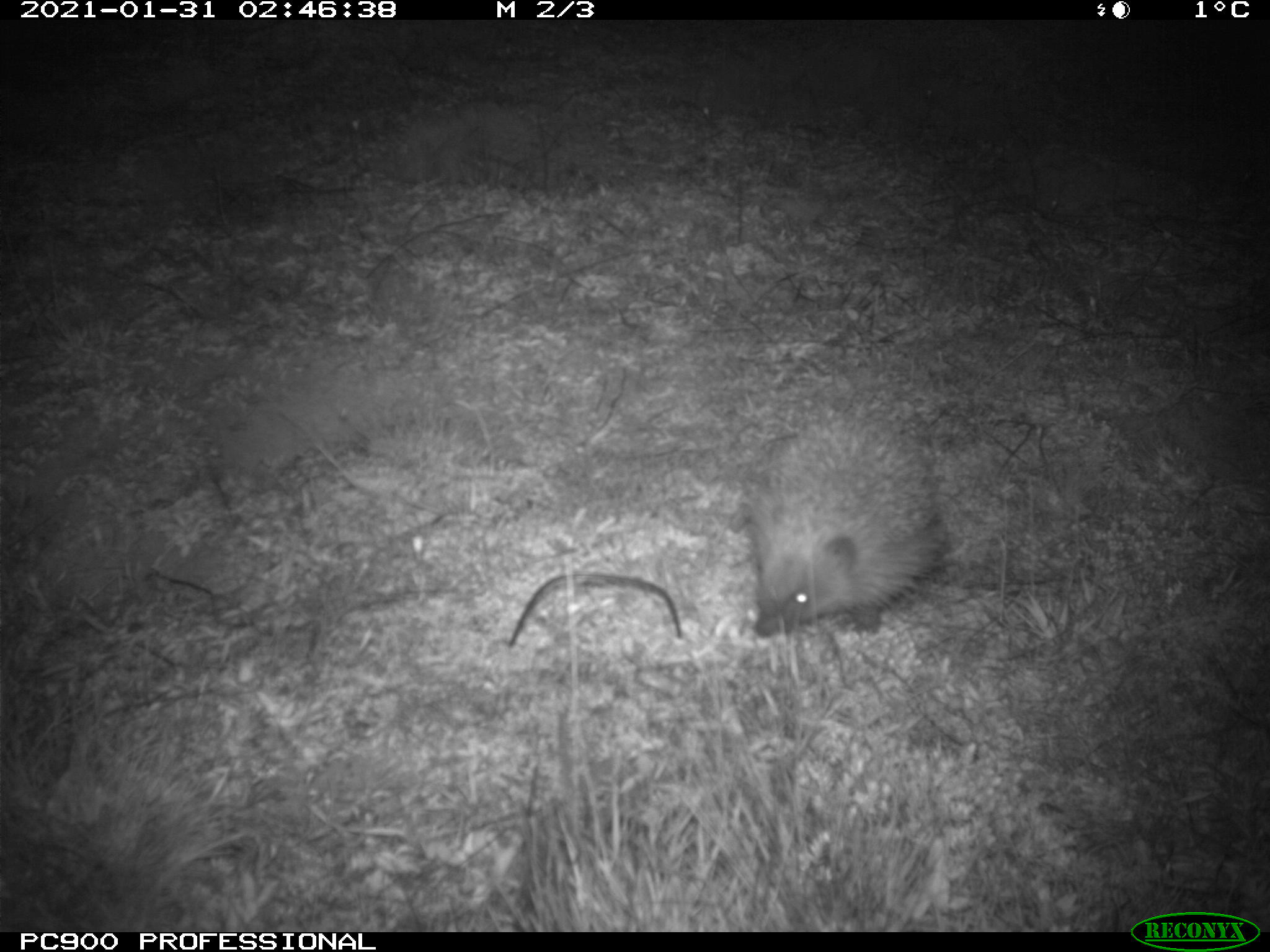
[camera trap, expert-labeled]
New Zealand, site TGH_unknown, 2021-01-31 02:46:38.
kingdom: Animalia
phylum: Chordata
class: Mammalia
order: Eulipotyphla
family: Erinaceidae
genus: Erinaceus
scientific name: Erinaceus europaeus europaeus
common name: european hedgehog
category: hedgehog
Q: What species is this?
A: Hedgehog (european hedgehog) (Erinaceus europaeus europaeus).